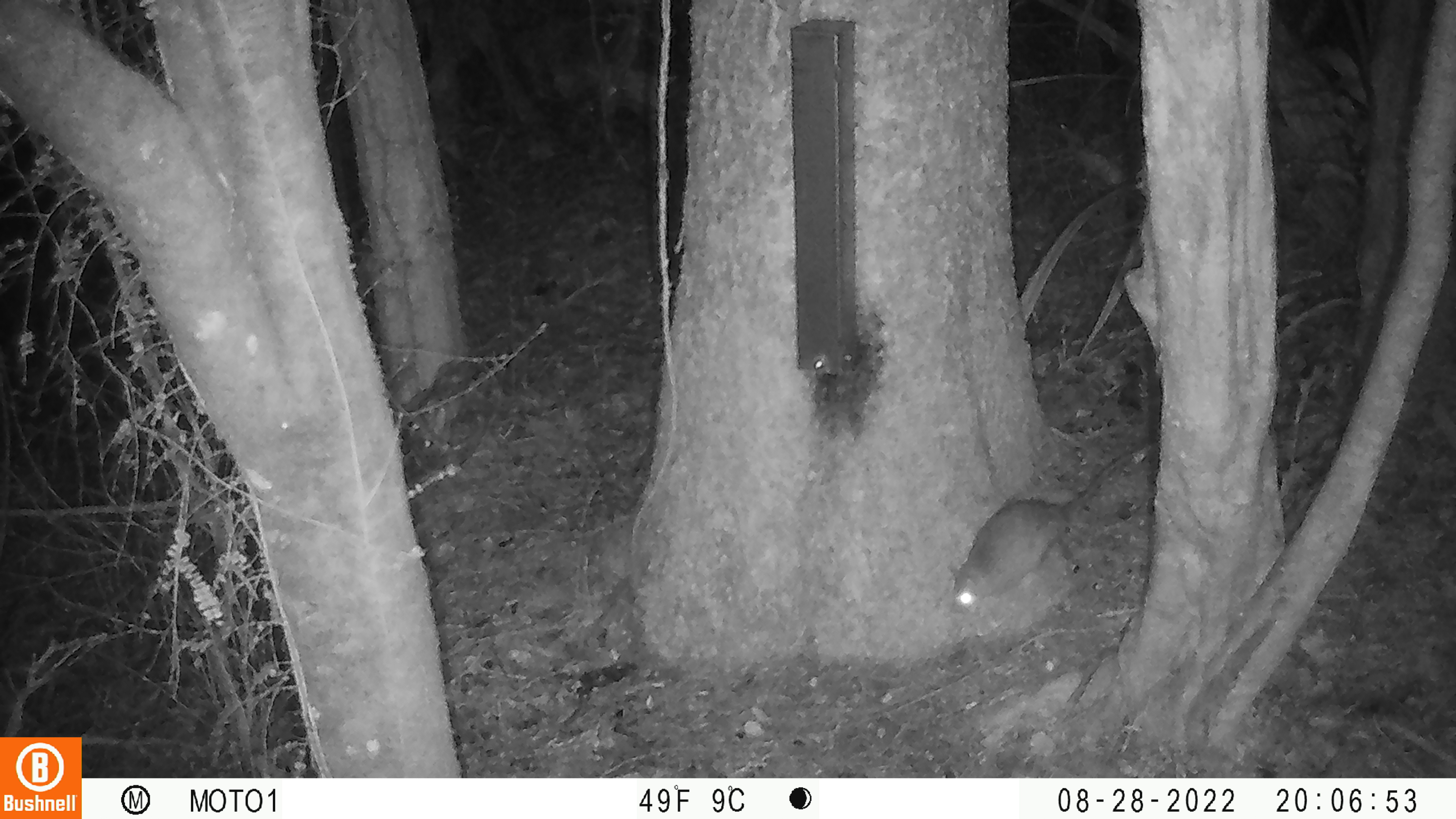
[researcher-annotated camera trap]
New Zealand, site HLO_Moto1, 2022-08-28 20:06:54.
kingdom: Animalia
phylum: Chordata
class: Mammalia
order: Rodentia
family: Muridae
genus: Rattus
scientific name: Rattus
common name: rat